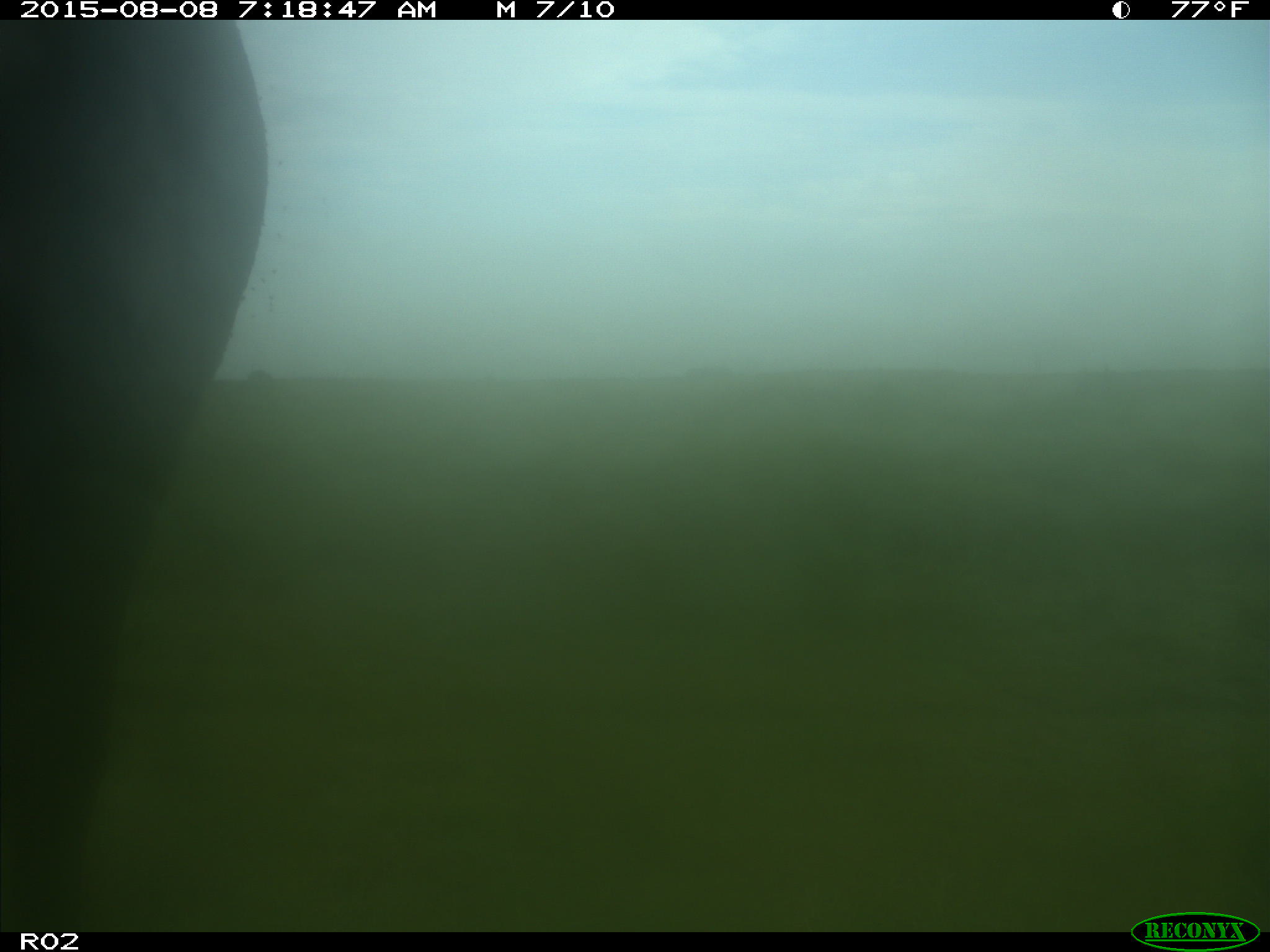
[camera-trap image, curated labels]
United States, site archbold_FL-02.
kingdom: Animalia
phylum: Chordata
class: Mammalia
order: Artiodactyla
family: Bovidae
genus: Bos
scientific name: Bos taurus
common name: domestic cow